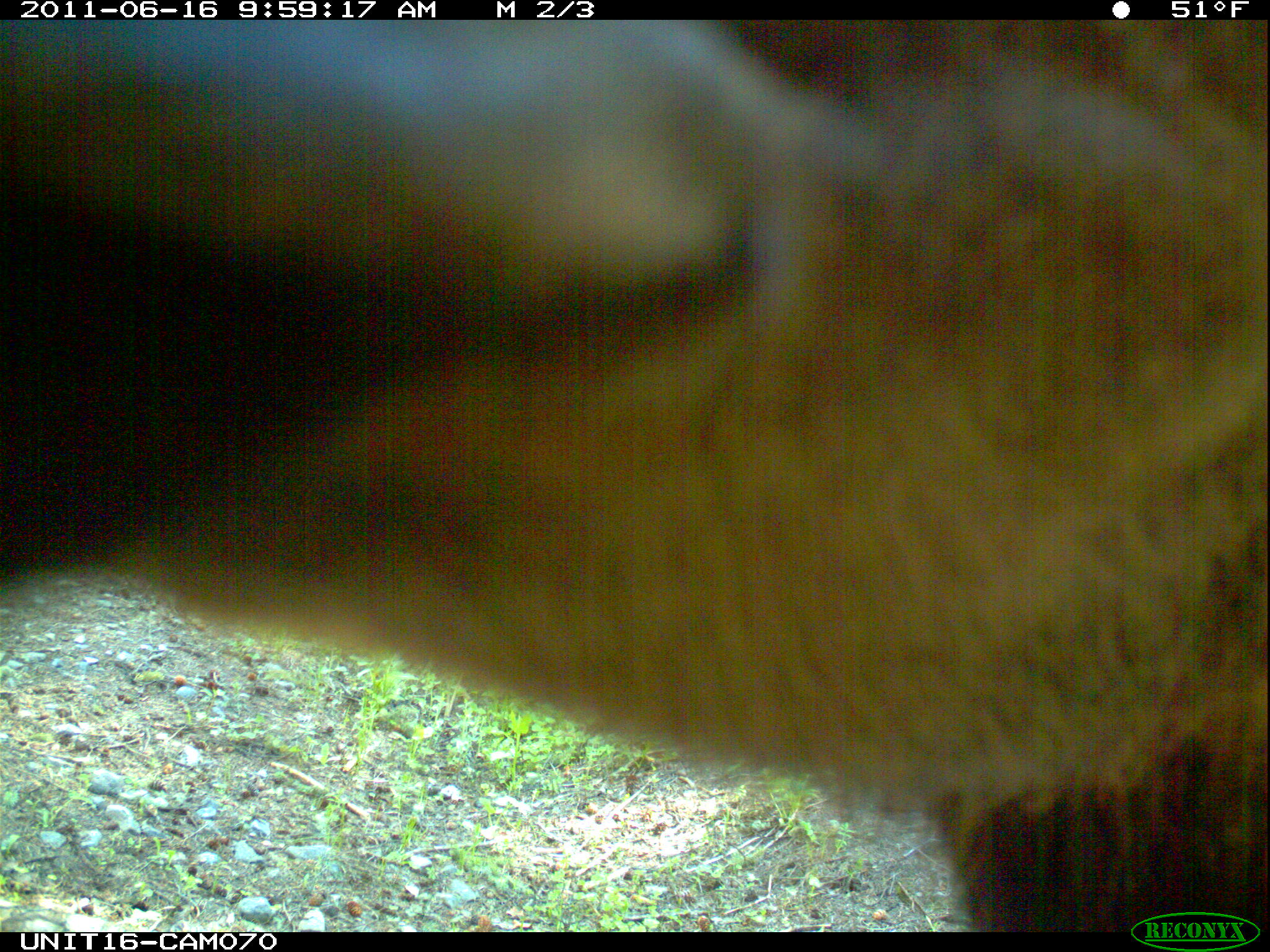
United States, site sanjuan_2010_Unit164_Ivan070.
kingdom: Animalia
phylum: Chordata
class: Mammalia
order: Artiodactyla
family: Cervidae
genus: Cervus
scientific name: Cervus elaphus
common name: red deer